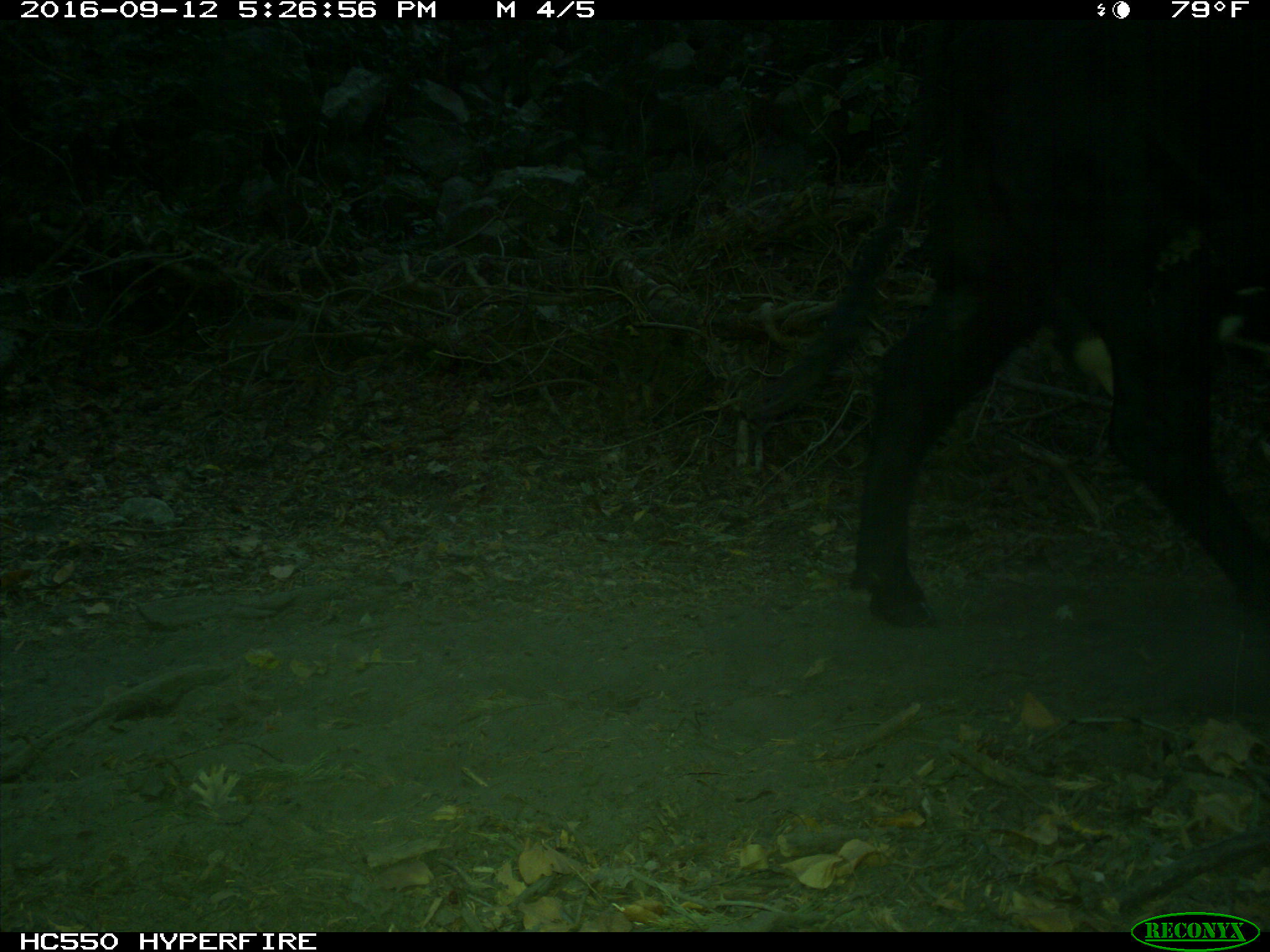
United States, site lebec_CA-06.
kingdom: Animalia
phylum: Chordata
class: Mammalia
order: Artiodactyla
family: Bovidae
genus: Bos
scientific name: Bos taurus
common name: domestic cow